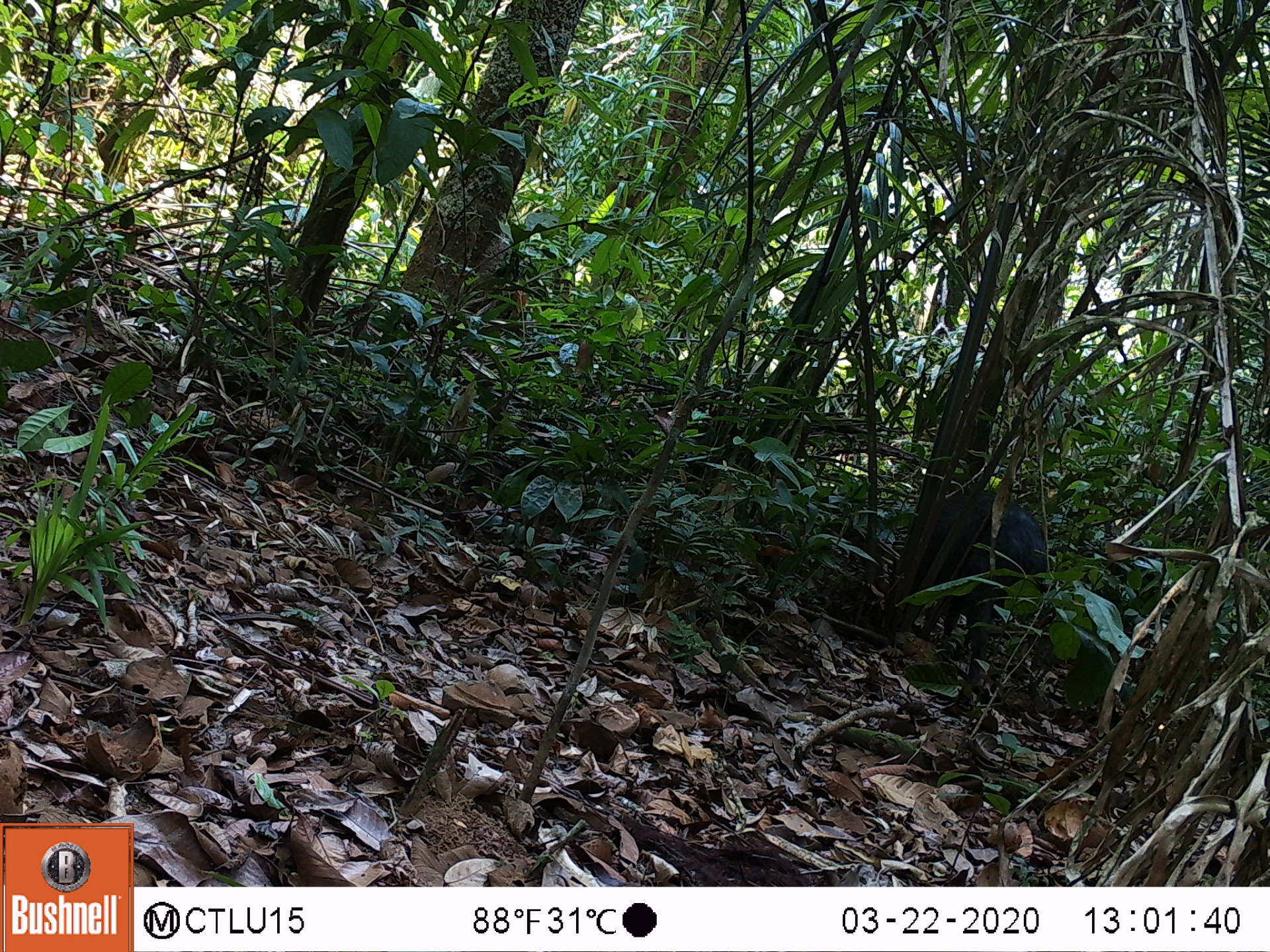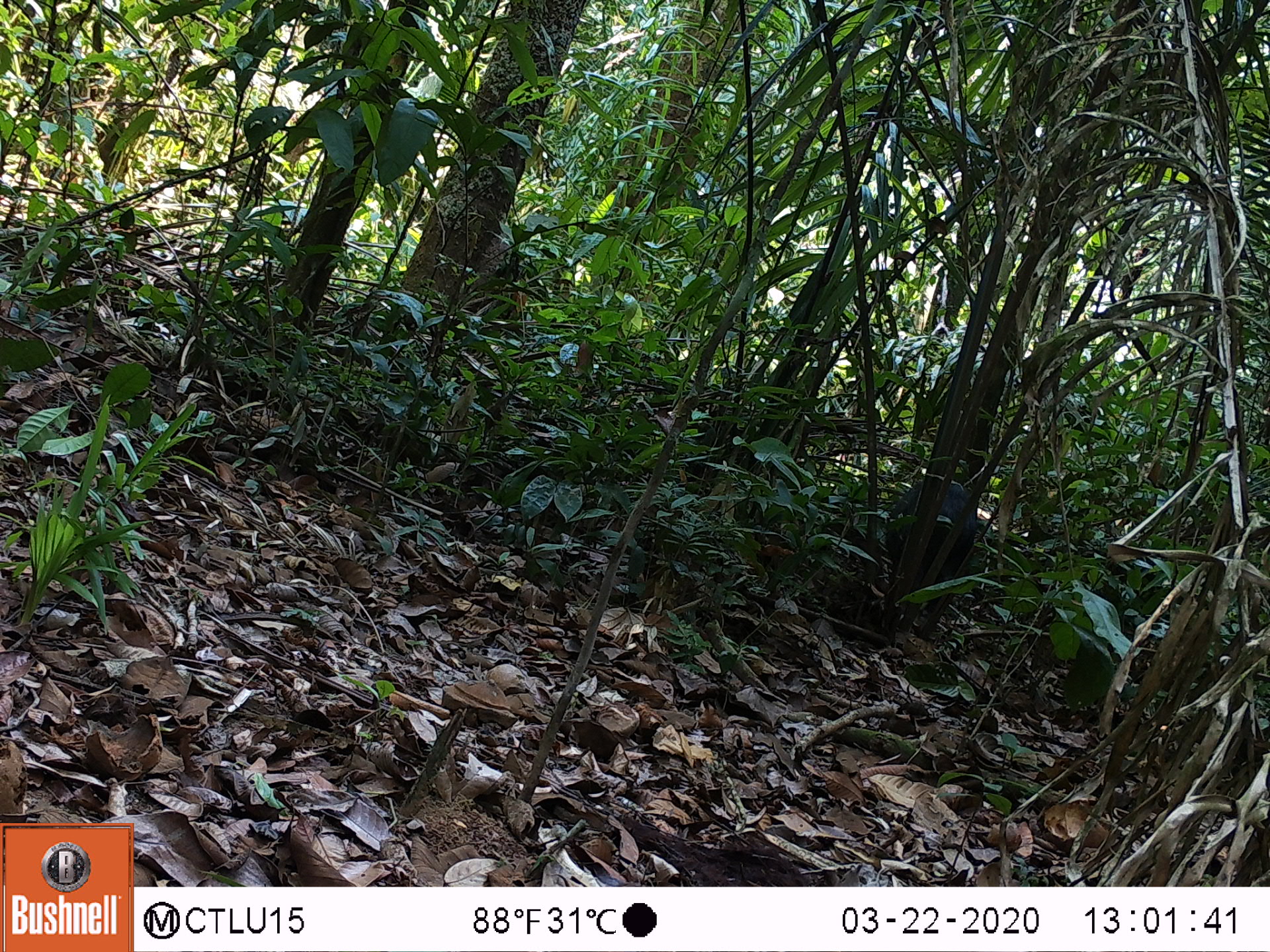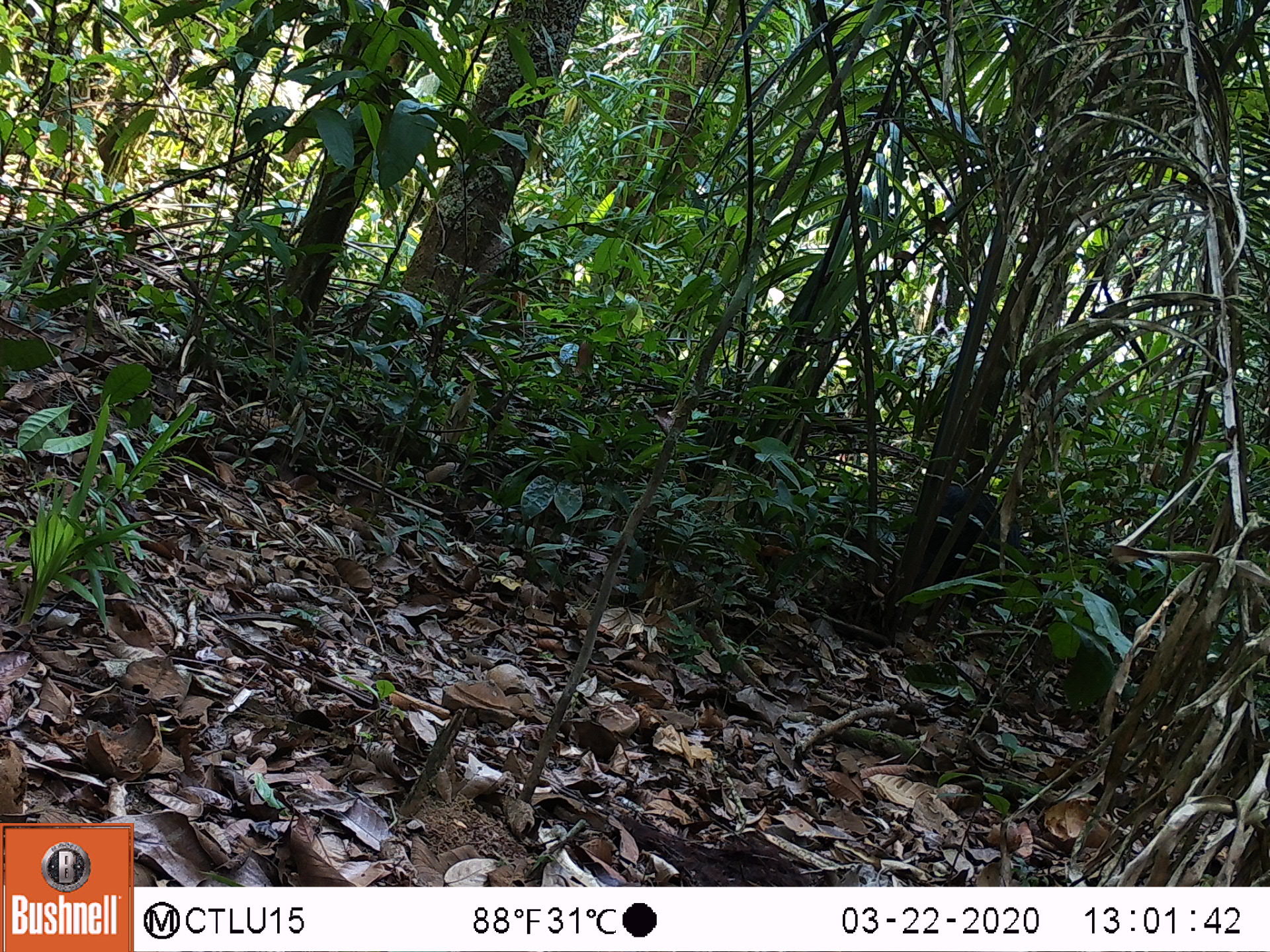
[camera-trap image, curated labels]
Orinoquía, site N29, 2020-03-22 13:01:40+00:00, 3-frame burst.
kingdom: Animalia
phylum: Chordata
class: Mammalia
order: Artiodactyla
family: Tayassuidae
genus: Pecari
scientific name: Pecari tajacu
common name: collared peccary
Collared peccary (Pecari tajacu).